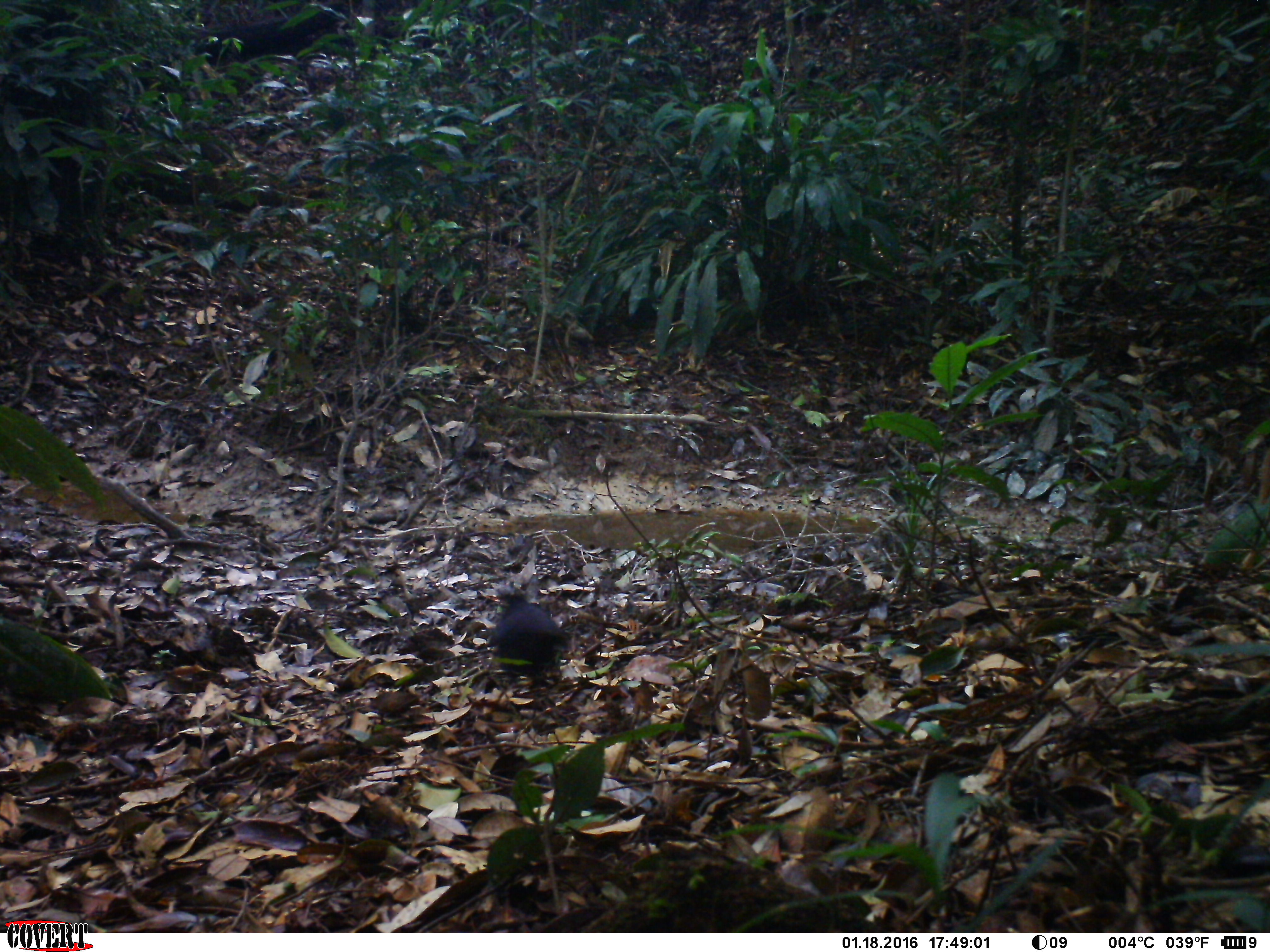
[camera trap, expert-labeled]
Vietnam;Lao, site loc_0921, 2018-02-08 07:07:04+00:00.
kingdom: Animalia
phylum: Chordata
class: Aves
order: Passeriformes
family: Muscicapidae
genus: Myophonus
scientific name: Myophonus caeruleus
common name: blue whistling thrush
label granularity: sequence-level